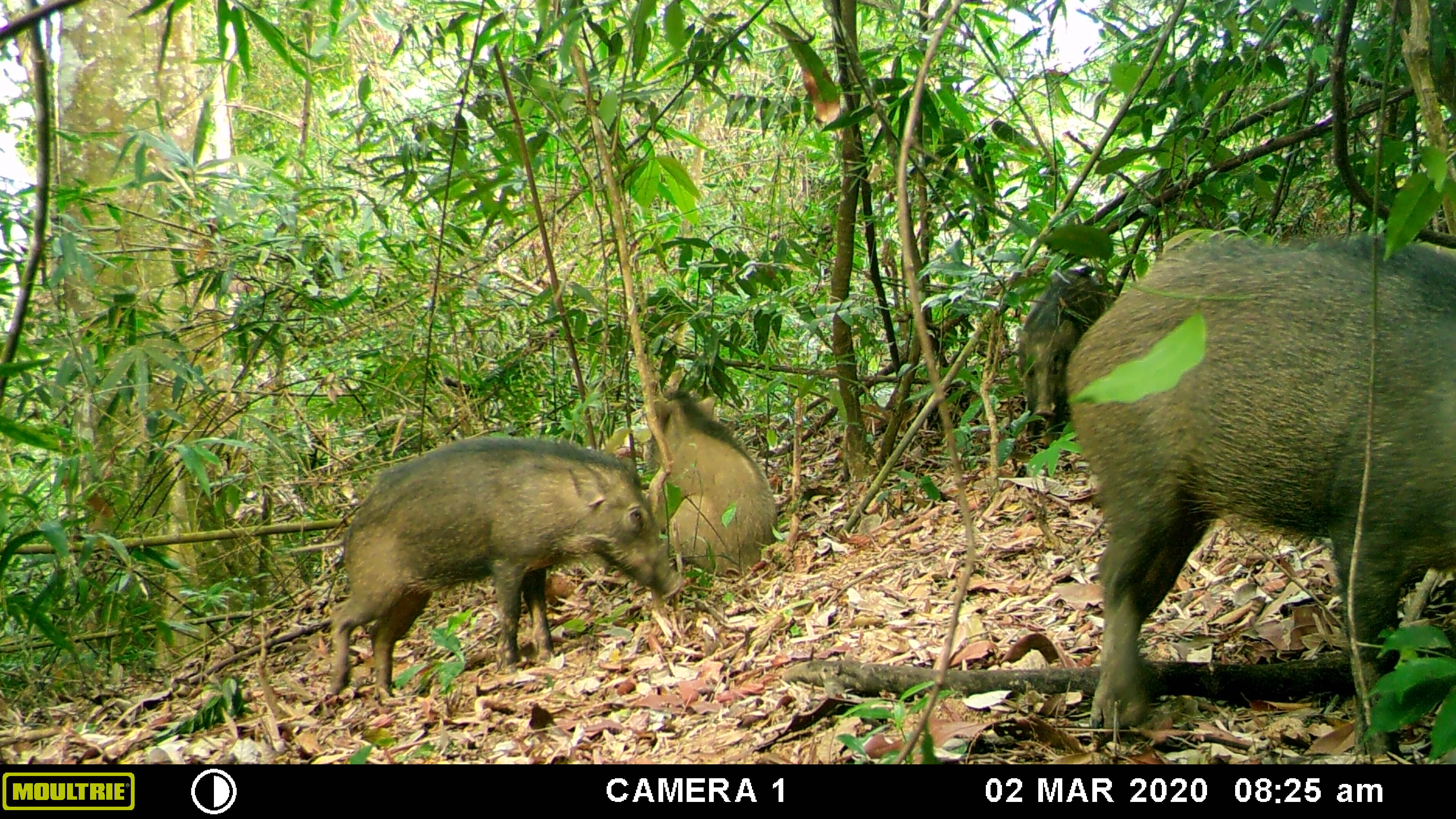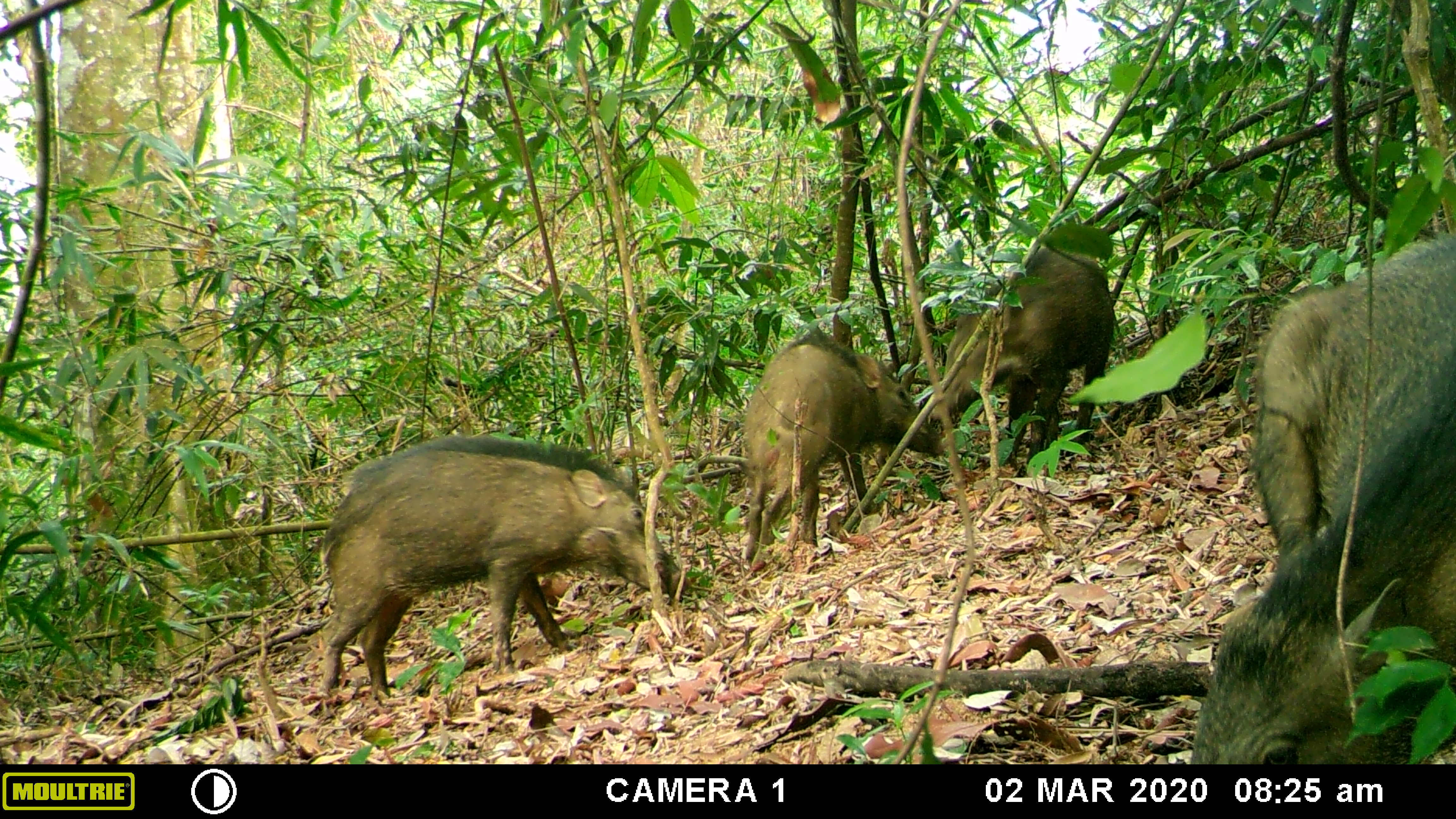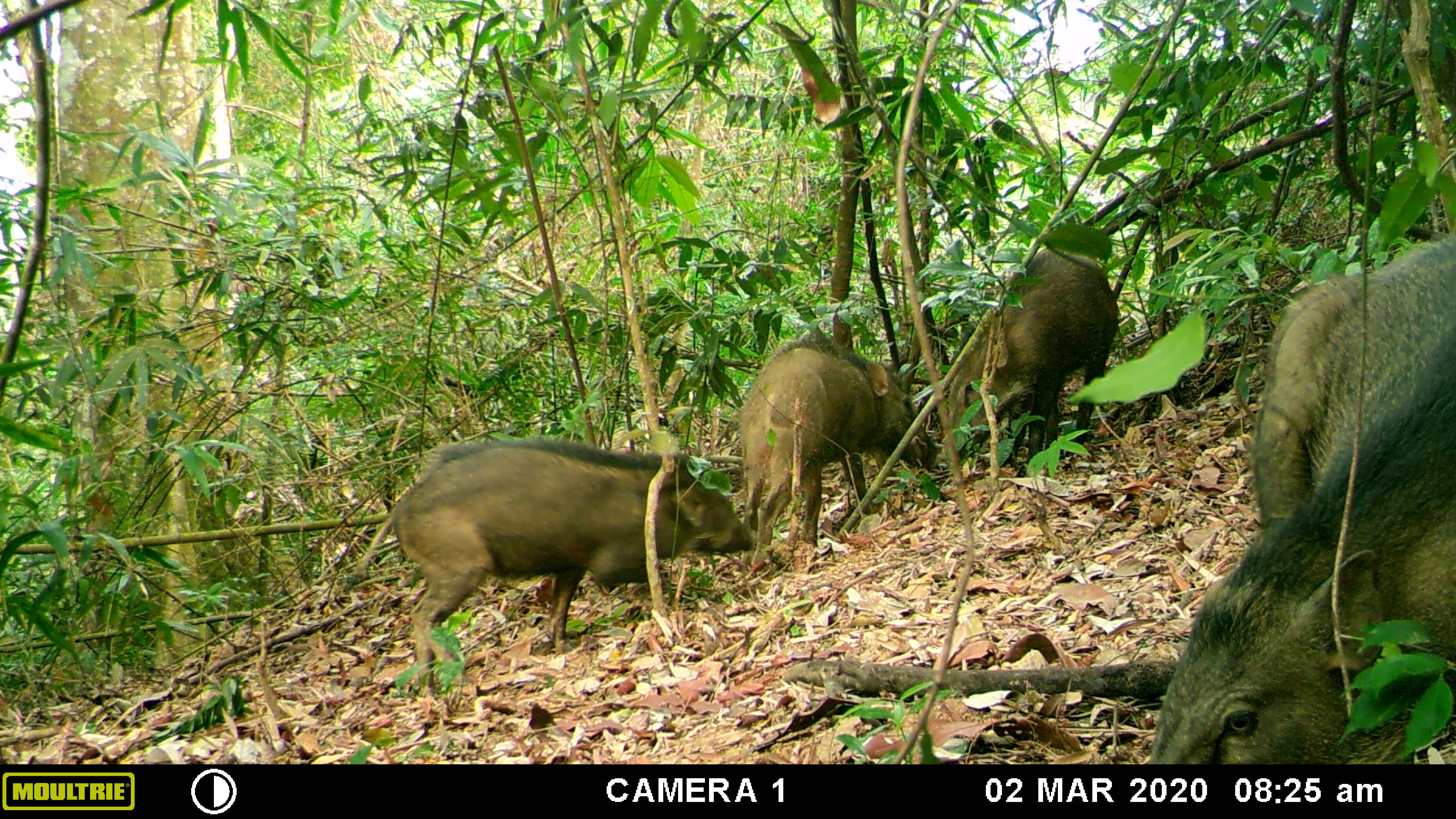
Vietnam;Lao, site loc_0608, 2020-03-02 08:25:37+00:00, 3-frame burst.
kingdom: Animalia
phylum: Chordata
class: Mammalia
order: Artiodactyla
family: Suidae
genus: Sus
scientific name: Sus scrofa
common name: eurasian wild pig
Eurasian wild pig (Sus scrofa). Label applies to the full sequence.